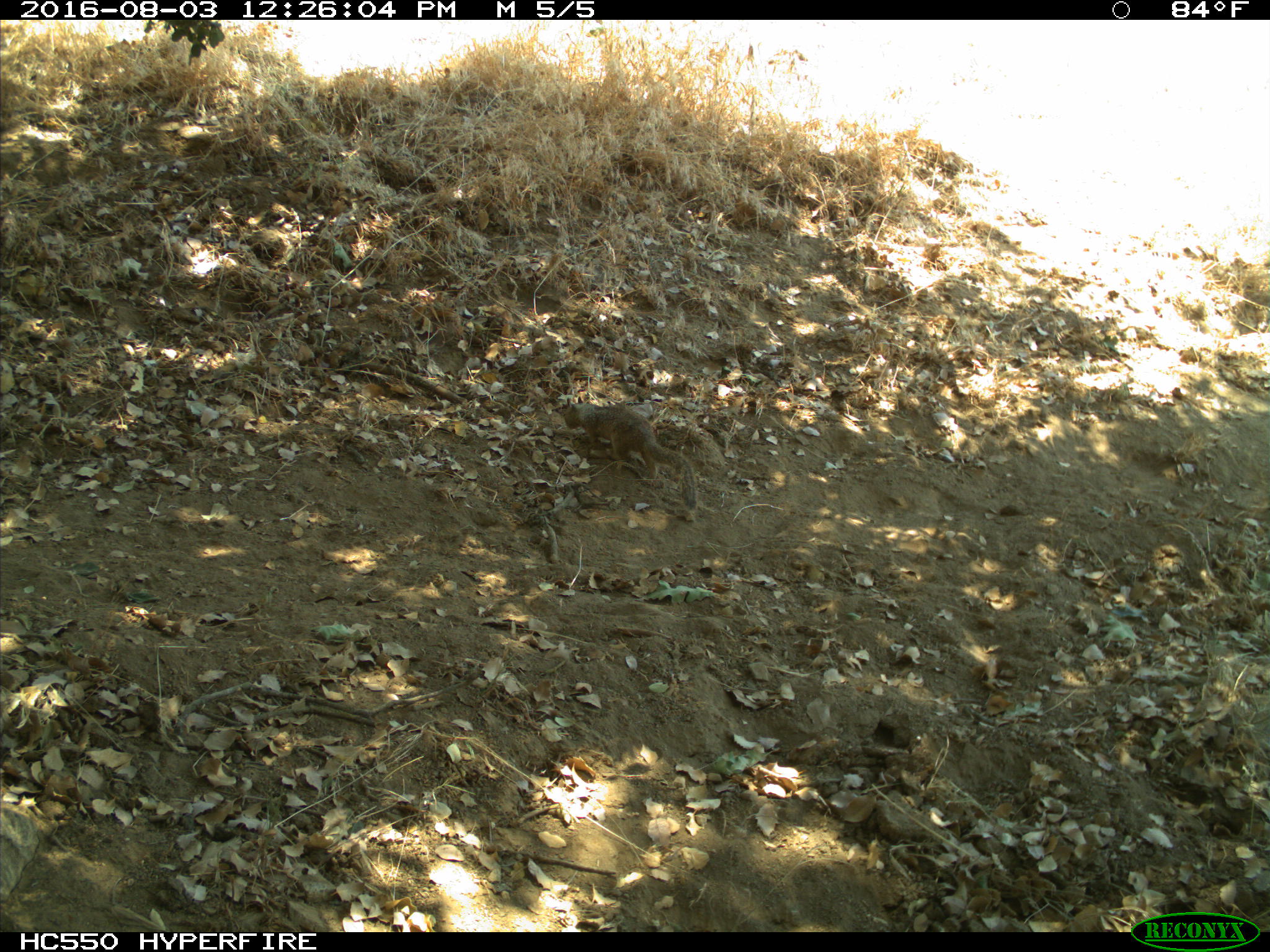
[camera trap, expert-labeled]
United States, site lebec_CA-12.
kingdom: Animalia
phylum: Chordata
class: Mammalia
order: Rodentia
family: Sciuridae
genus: Otospermophilus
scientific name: Otospermophilus beecheyi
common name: california ground squirrel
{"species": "Otospermophilus beecheyi (california ground squirrel)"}